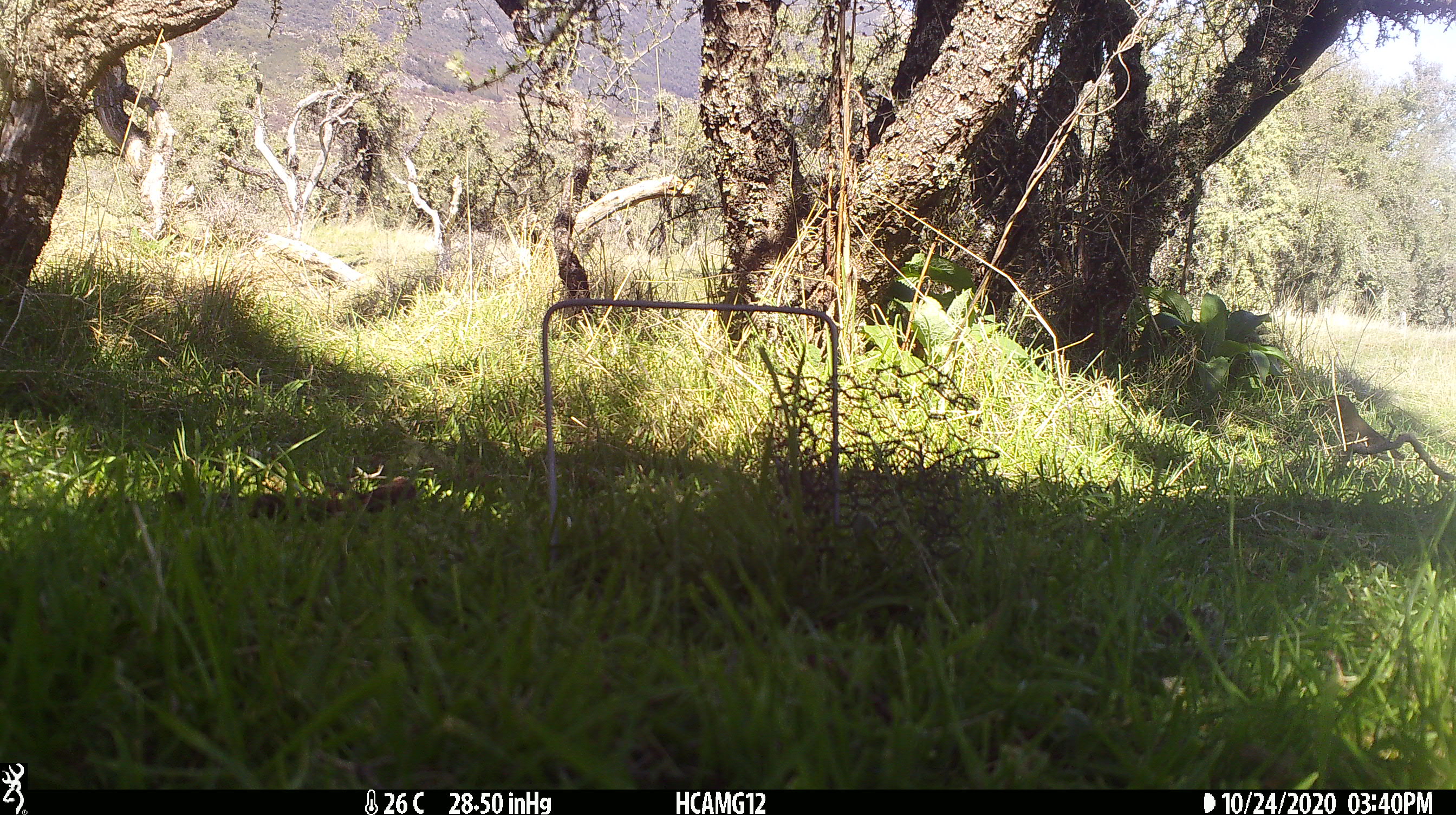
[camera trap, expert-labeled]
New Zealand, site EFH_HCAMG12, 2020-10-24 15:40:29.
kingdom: Animalia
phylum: Chordata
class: Aves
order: Passeriformes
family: Turdidae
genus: Turdus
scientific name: Turdus philomelos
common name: song thrush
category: thrush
Thrush (song thrush) (Turdus philomelos).